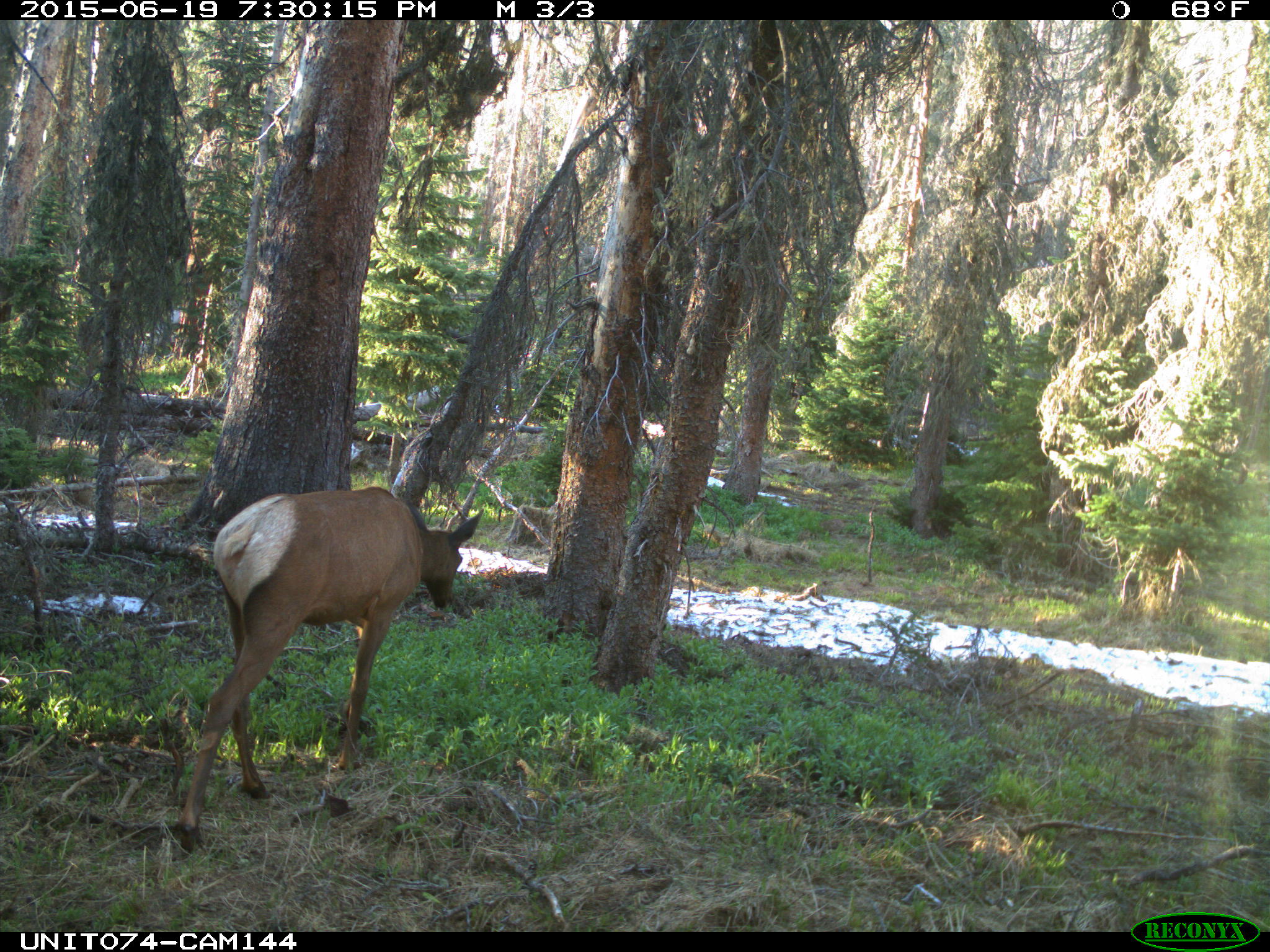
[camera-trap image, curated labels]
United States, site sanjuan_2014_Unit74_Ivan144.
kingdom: Animalia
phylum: Chordata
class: Mammalia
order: Artiodactyla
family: Cervidae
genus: Cervus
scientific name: Cervus elaphus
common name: red deer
Cervus elaphus (red deer).